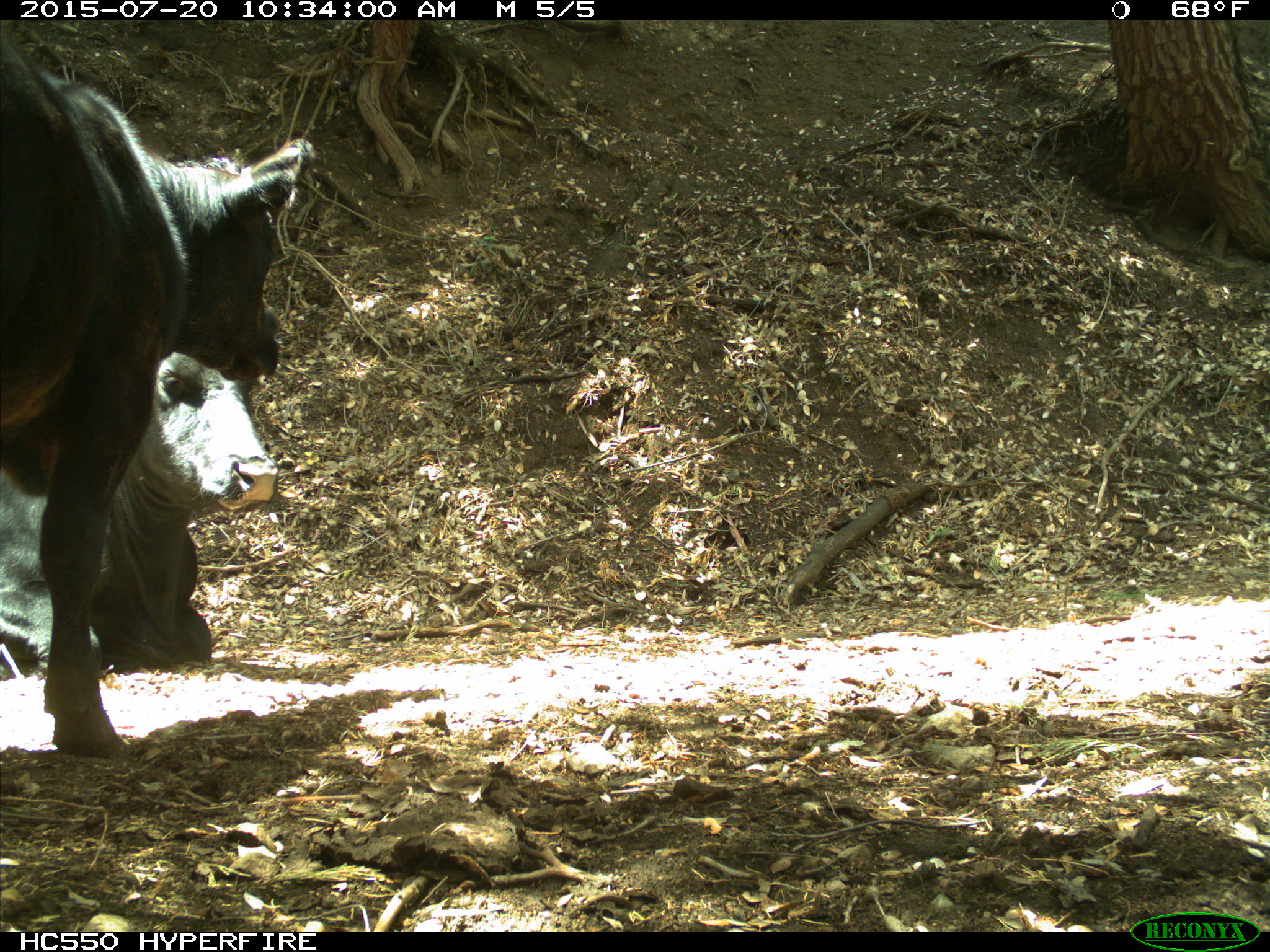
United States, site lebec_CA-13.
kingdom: Animalia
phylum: Chordata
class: Mammalia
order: Artiodactyla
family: Bovidae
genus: Bos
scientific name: Bos taurus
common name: domestic cow